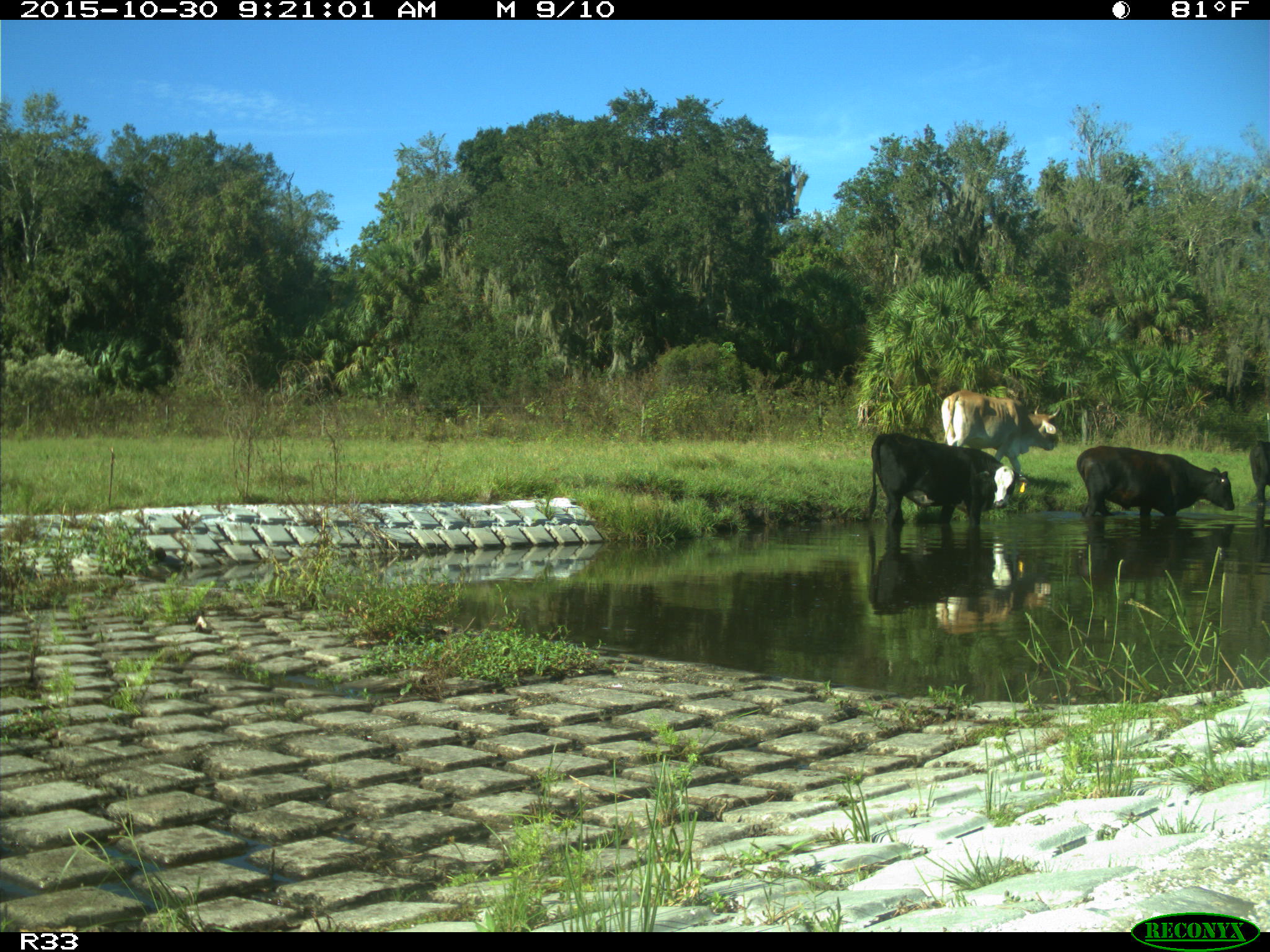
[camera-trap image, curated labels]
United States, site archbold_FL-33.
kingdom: Animalia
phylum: Chordata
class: Mammalia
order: Artiodactyla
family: Bovidae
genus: Bos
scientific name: Bos taurus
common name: domestic cow